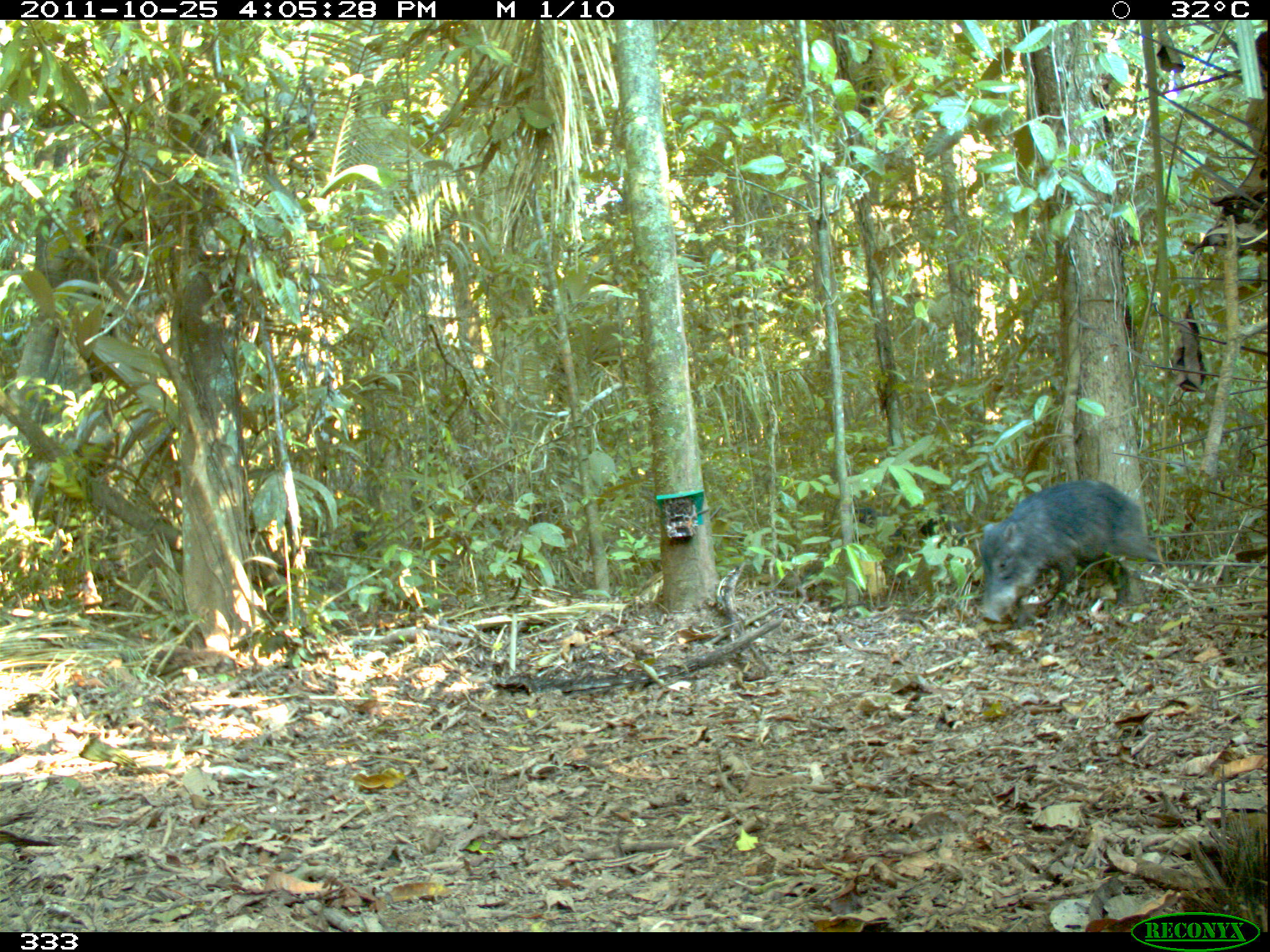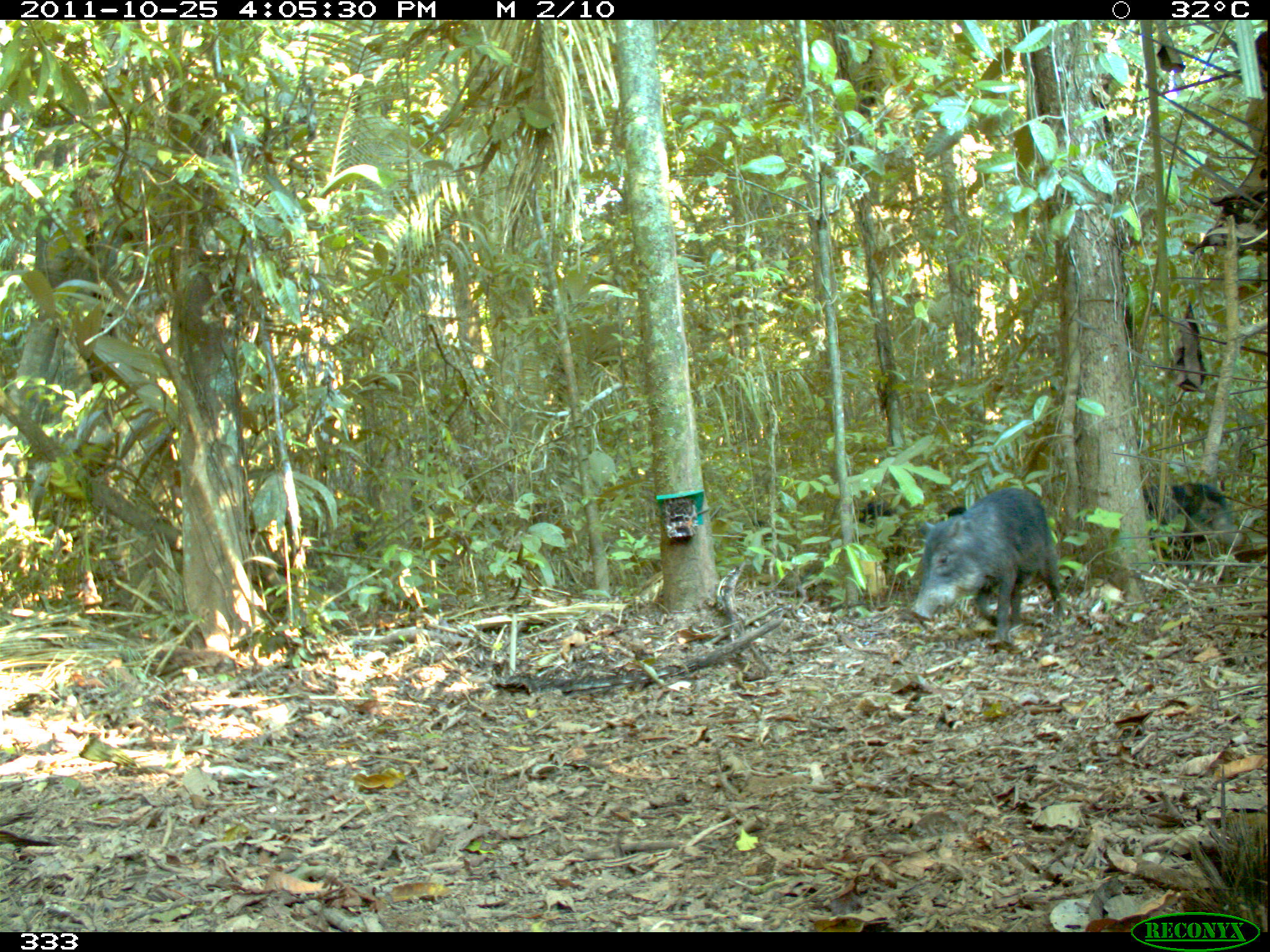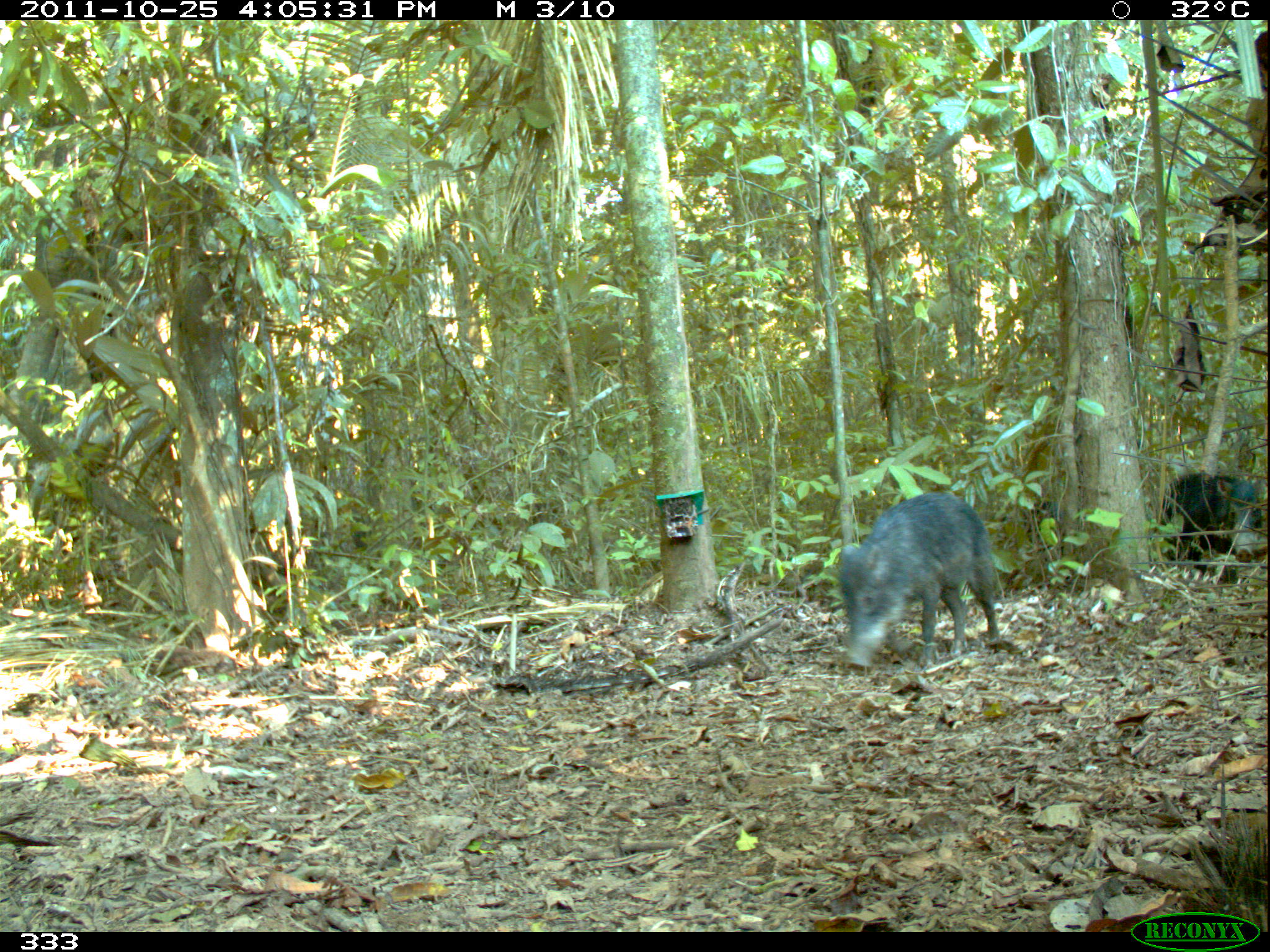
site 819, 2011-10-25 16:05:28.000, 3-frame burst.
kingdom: Animalia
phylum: Chordata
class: Mammalia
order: Artiodactyla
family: Tayassuidae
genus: Tayassu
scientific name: Tayassu pecari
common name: white-lipped peccary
Tayassu pecari (white-lipped peccary).